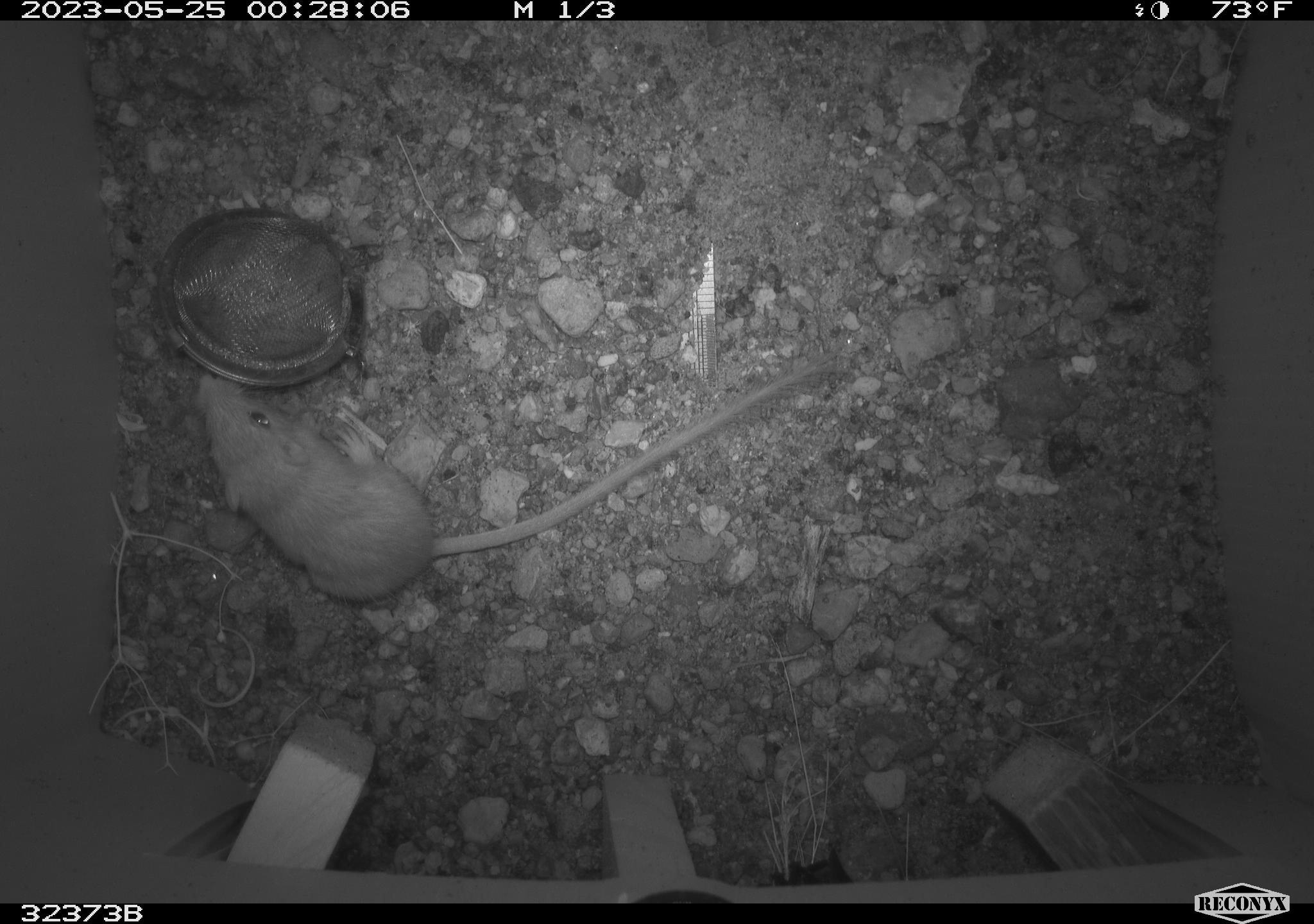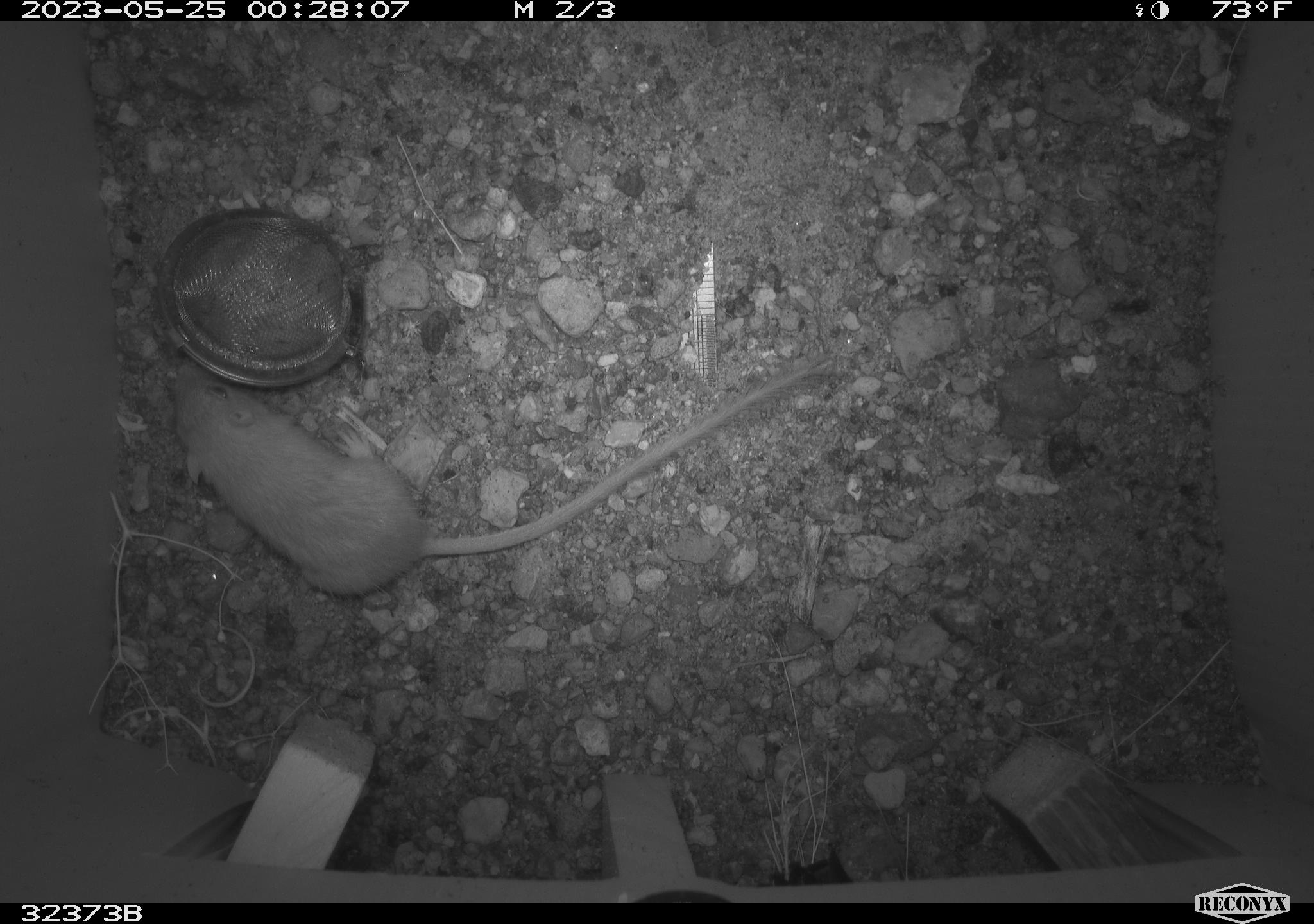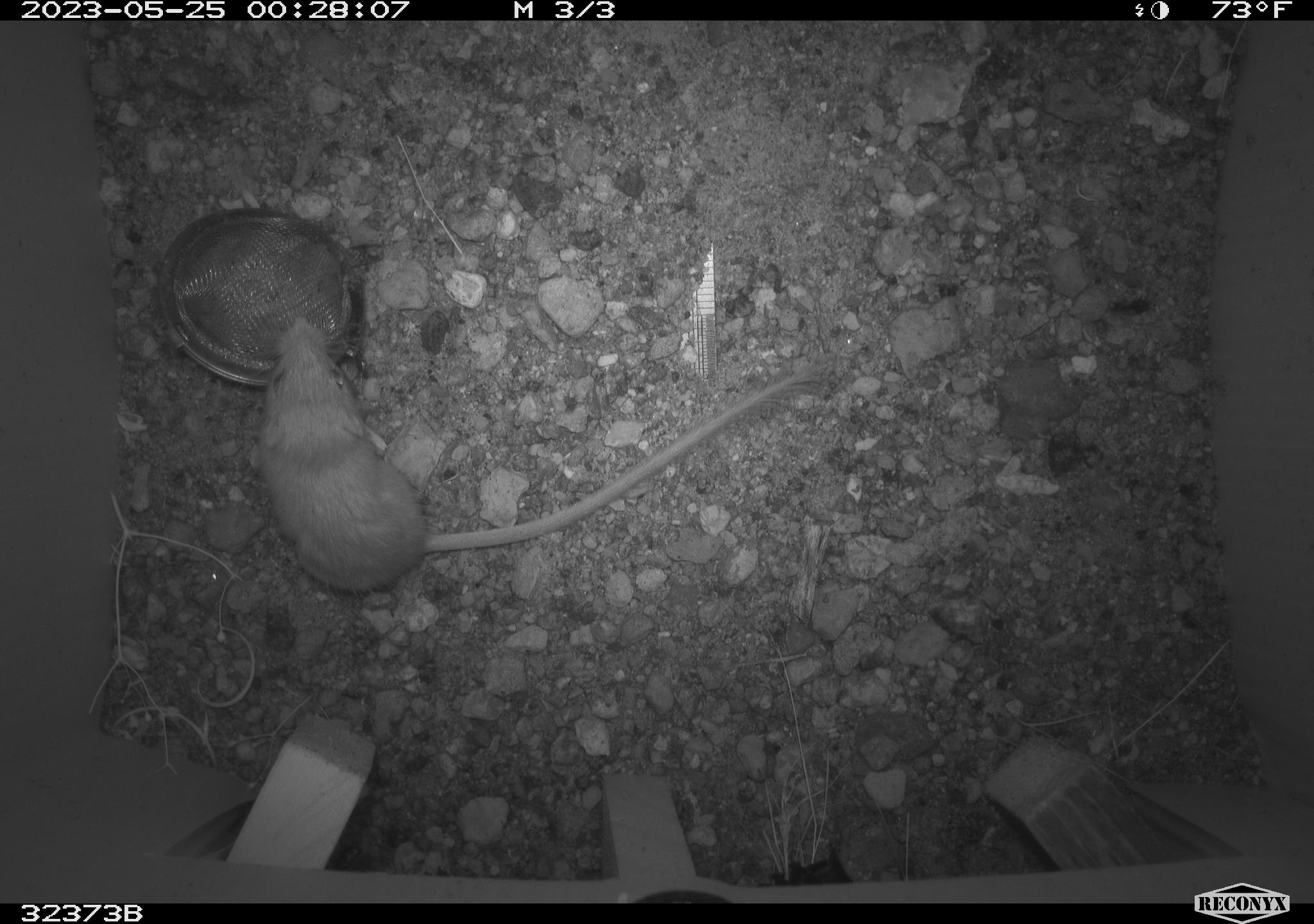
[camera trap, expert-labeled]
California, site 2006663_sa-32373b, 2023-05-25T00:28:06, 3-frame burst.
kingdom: Animalia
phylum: Chordata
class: Mammalia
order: Rodentia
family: Heteromyidae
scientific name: Heteromyidae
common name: kangaroo rats and pocket mice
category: heteromyidae family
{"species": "heteromyidae family (kangaroo rats and pocket mice) (Heteromyidae)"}